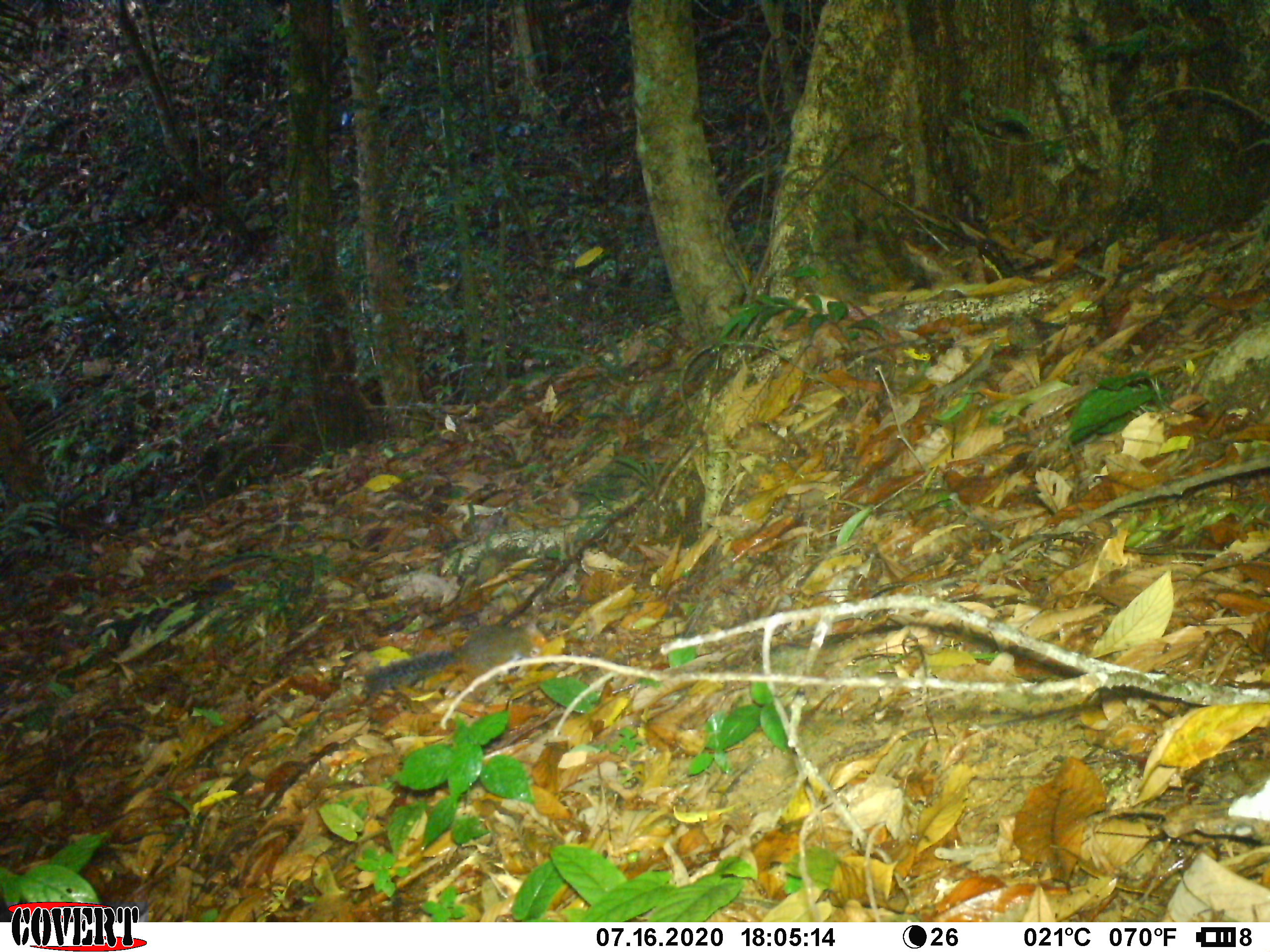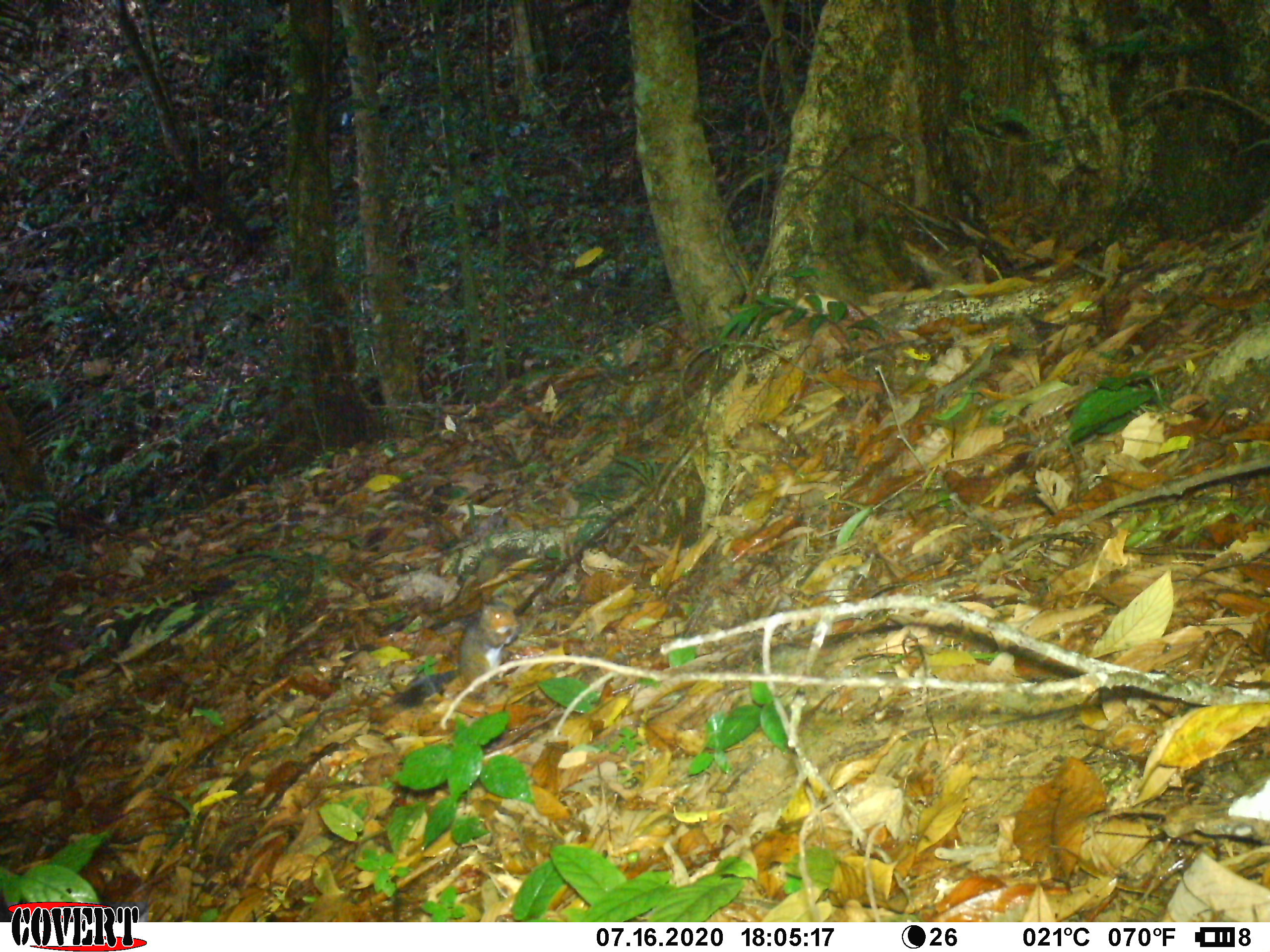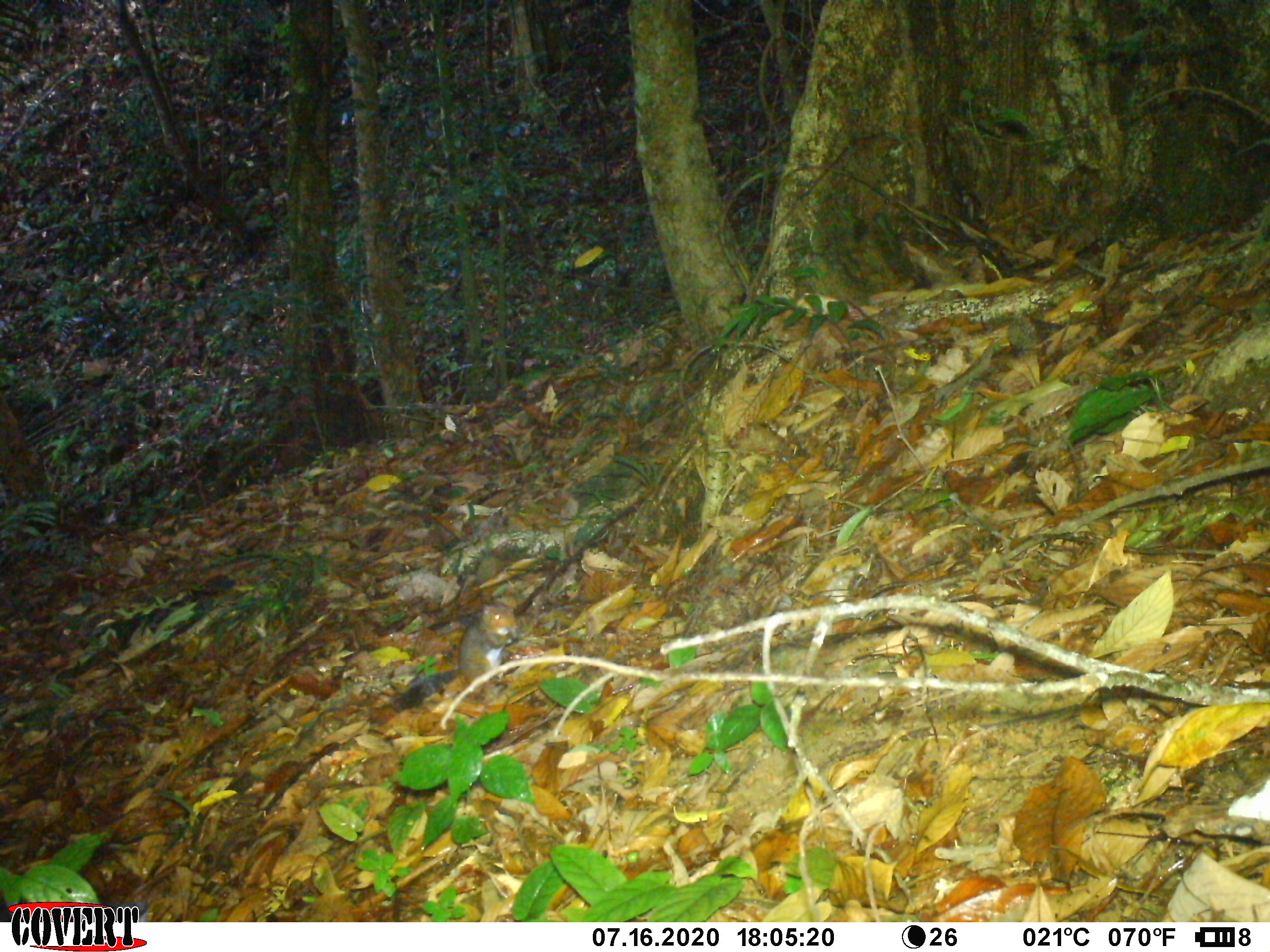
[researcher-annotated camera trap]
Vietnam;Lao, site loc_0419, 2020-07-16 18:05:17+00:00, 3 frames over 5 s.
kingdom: Animalia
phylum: Chordata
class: Mammalia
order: Rodentia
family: Sciuridae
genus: Dremomys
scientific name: Dremomys rufigenis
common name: red-cheeked squirrel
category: red cheeked squirrel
Red cheeked squirrel (red-cheeked squirrel) (Dremomys rufigenis). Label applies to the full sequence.